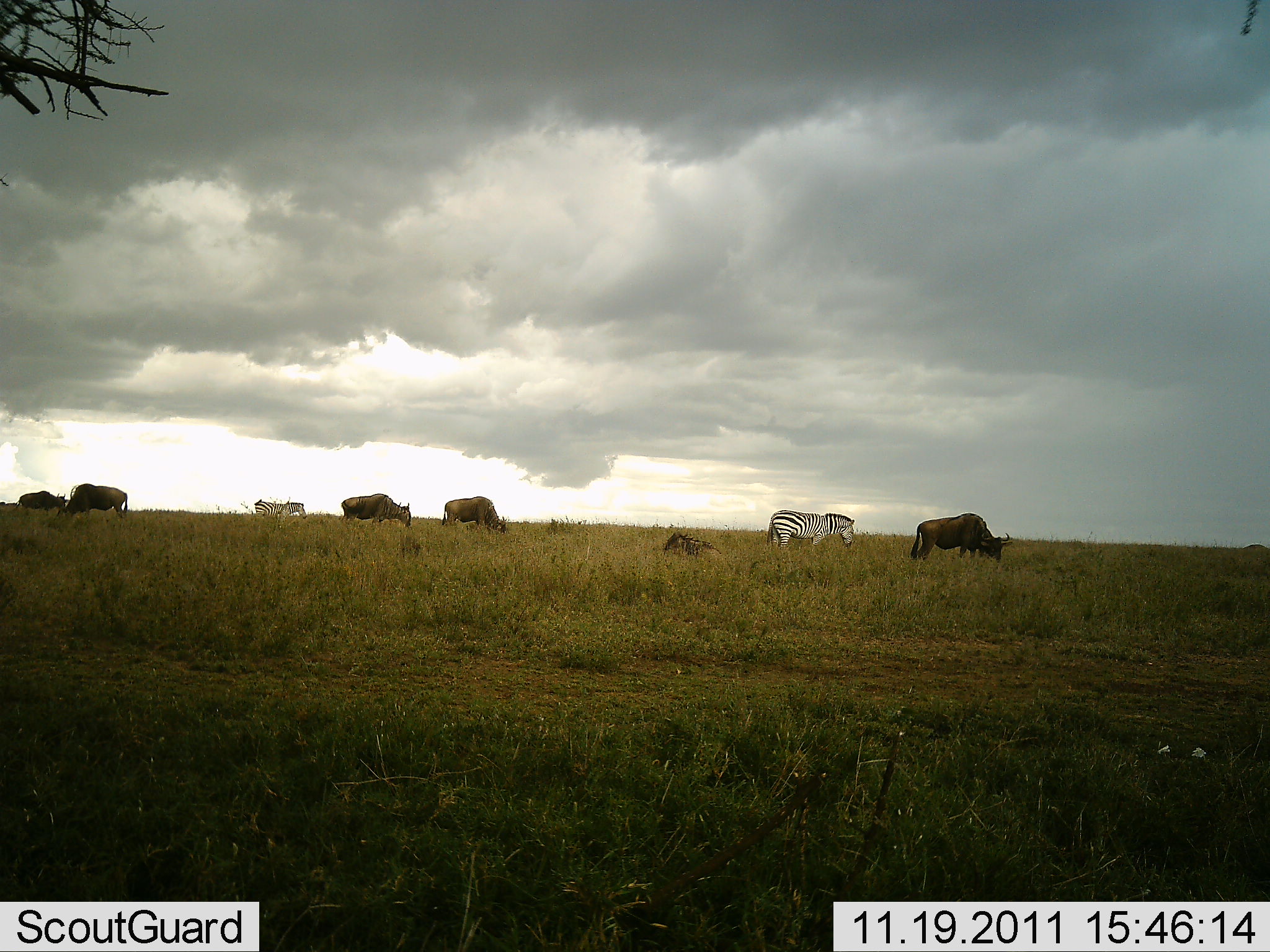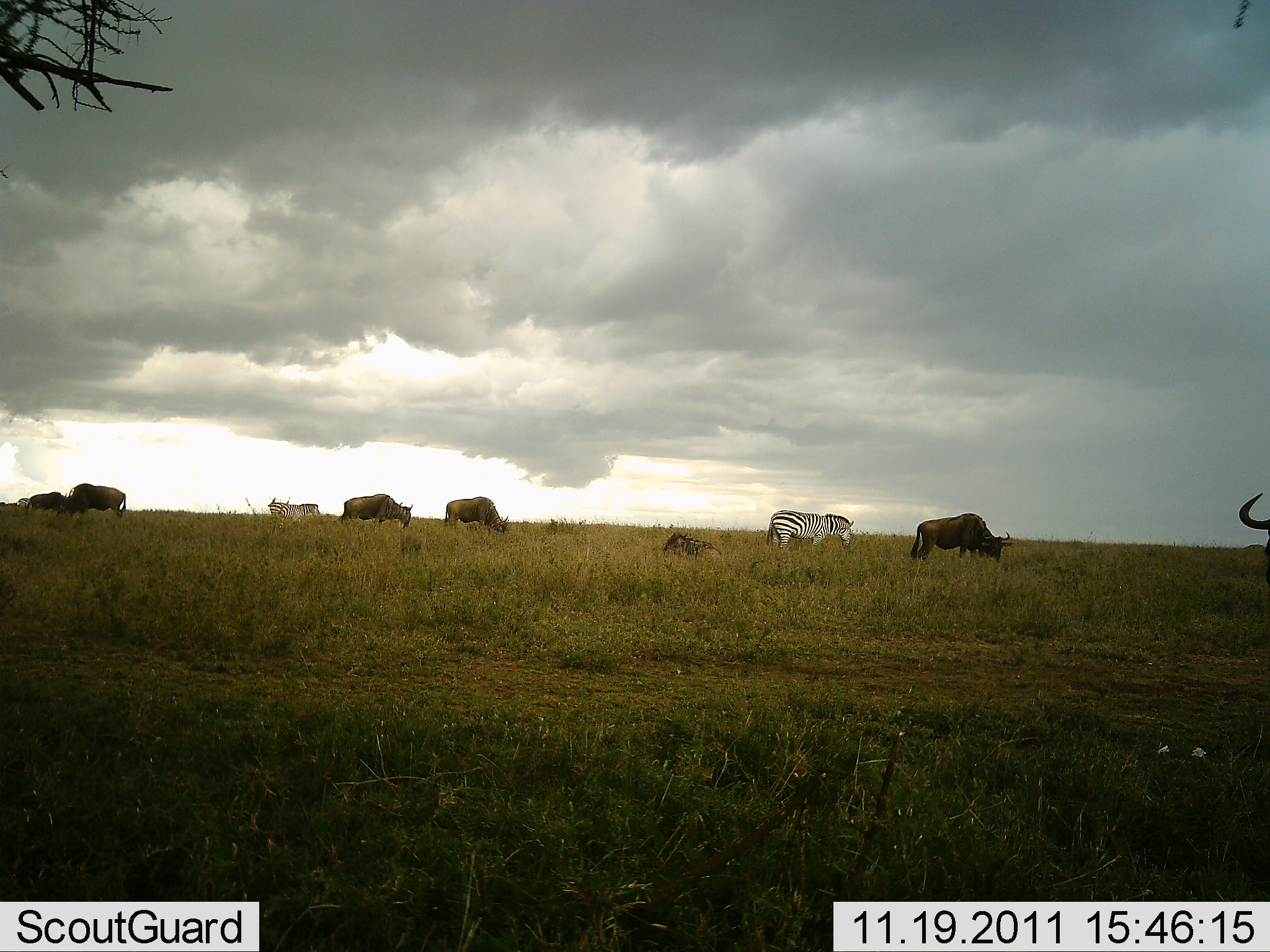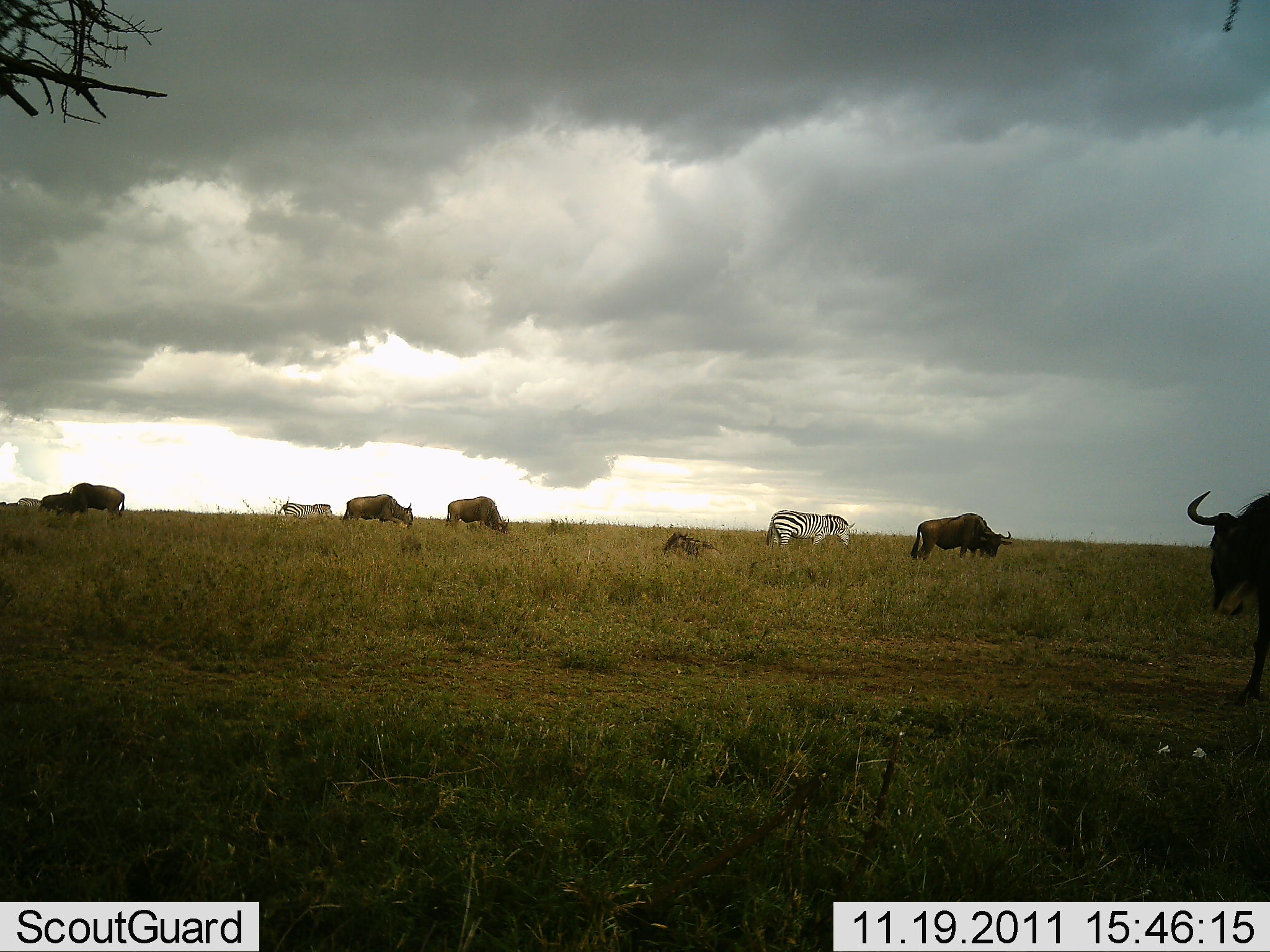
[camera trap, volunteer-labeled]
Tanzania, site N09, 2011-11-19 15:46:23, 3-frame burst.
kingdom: Animalia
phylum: Chordata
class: Mammalia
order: Artiodactyla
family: Bovidae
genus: Connochaetes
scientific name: Connochaetes taurinus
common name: blue wildebeest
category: wildebeest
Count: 6.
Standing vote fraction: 45%.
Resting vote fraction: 18%.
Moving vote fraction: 55%.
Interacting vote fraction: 0%.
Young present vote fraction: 0%.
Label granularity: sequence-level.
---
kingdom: Animalia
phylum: Chordata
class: Mammalia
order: Perissodactyla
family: Equidae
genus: Equus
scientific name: Equus quagga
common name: plains zebra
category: zebra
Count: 2.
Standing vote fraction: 50%.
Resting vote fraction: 8%.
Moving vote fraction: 42%.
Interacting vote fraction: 0%.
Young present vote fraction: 0%.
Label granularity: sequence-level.